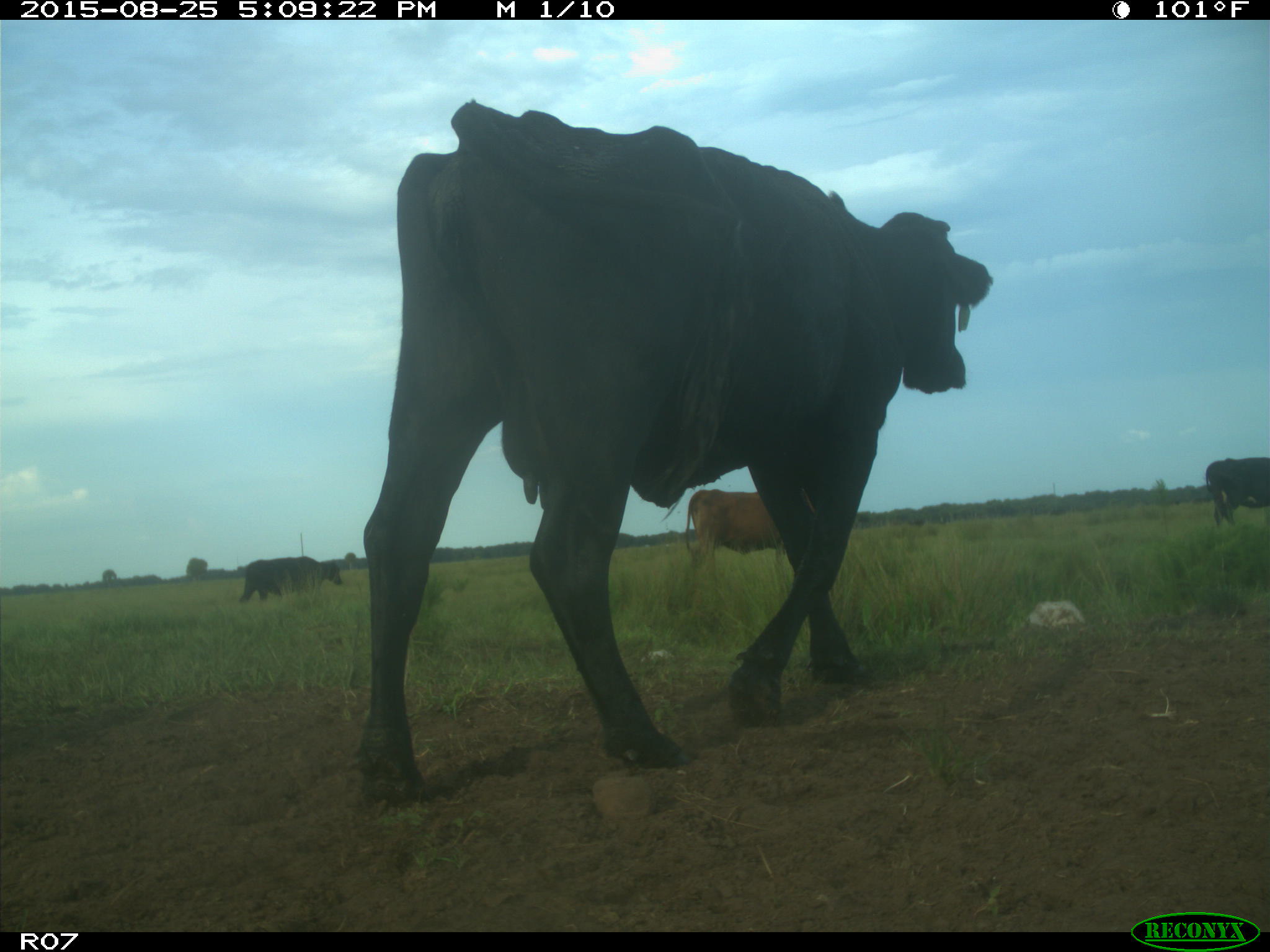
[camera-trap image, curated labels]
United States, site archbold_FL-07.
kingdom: Animalia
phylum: Chordata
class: Mammalia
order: Artiodactyla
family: Bovidae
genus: Bos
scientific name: Bos taurus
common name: domestic cow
Bos taurus (domestic cow).